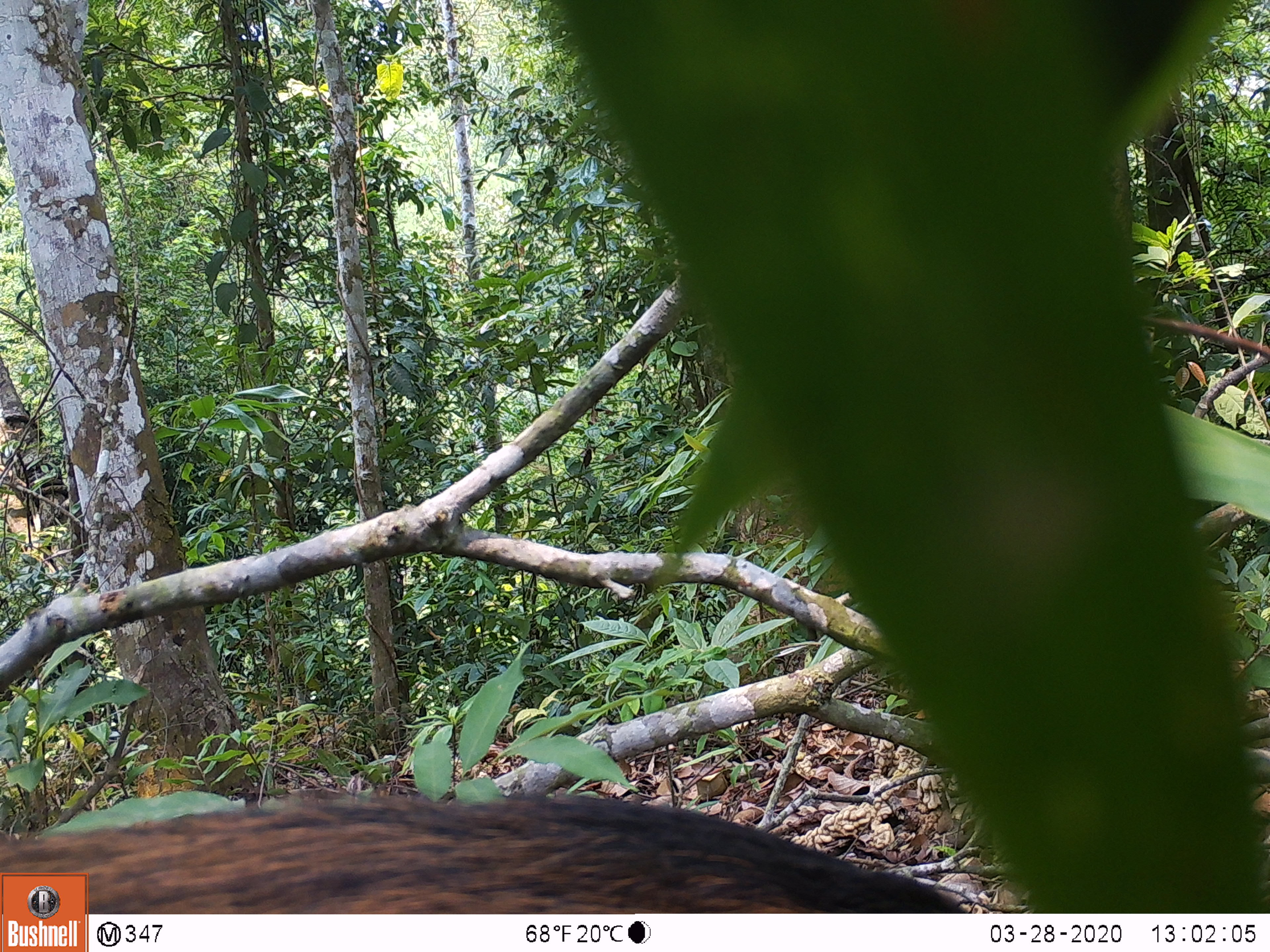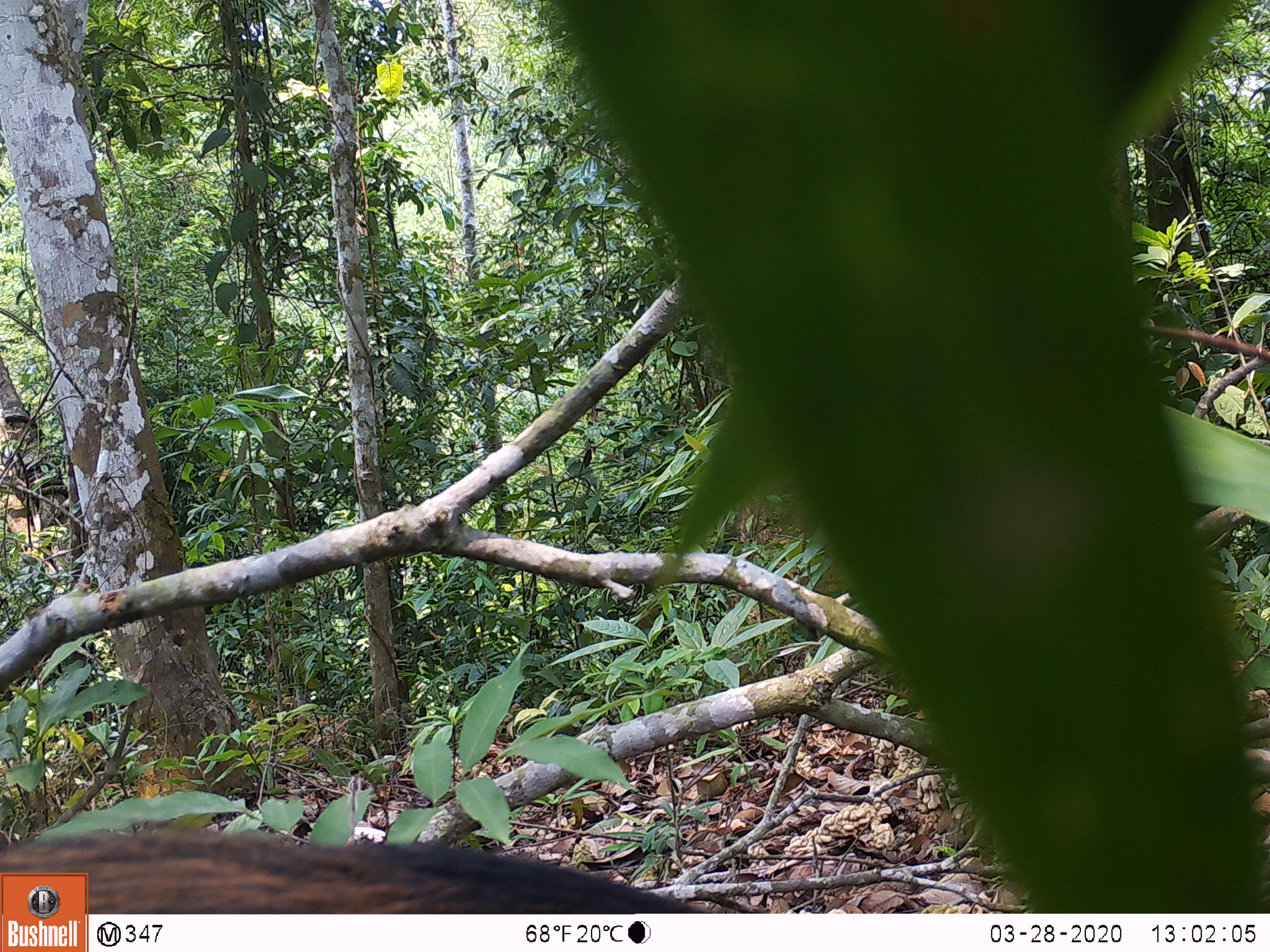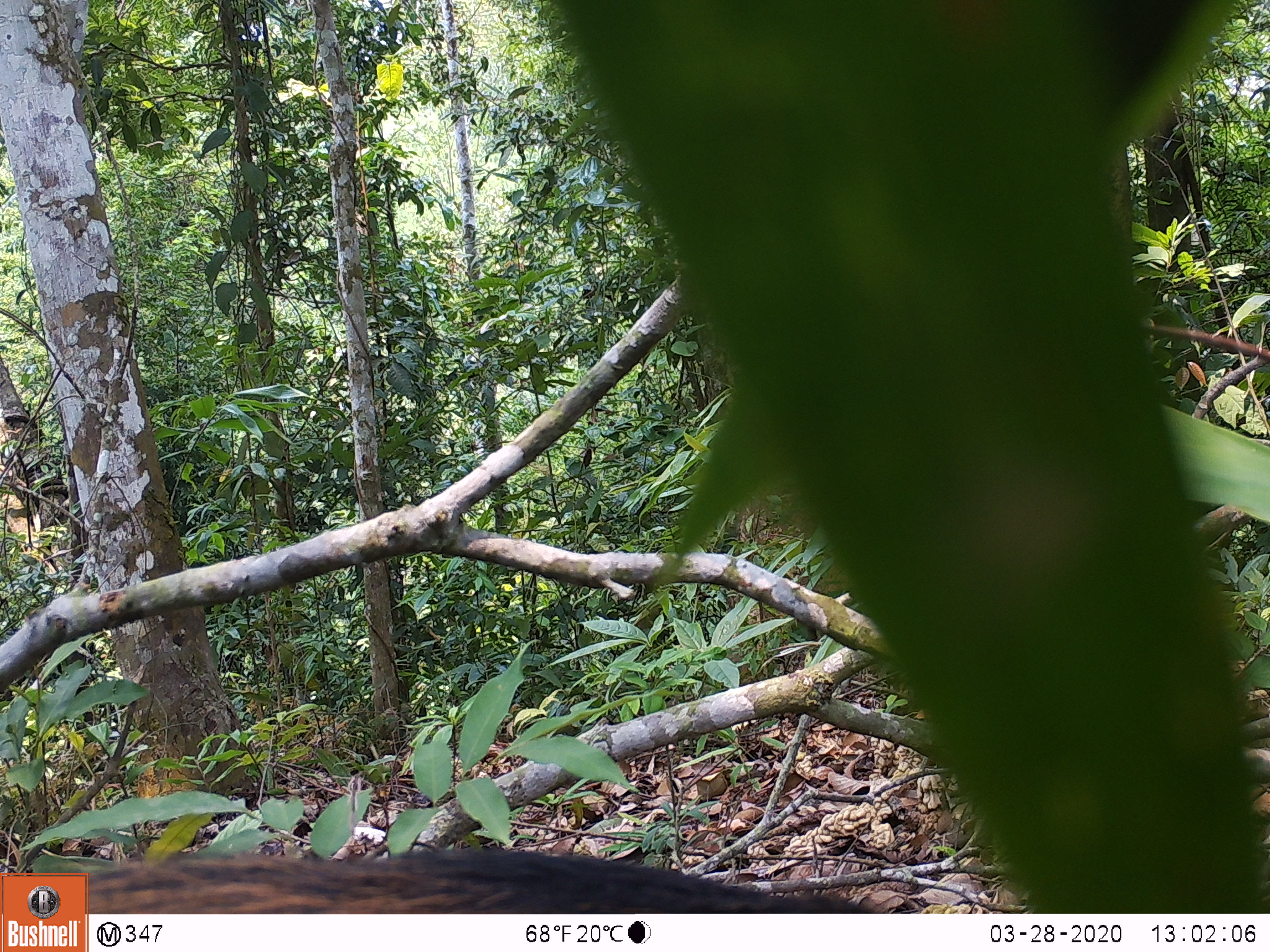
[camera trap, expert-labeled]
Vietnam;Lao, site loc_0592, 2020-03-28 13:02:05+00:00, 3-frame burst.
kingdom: Animalia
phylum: Chordata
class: Mammalia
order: Artiodactyla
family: Suidae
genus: Sus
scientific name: Sus scrofa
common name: eurasian wild pig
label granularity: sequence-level